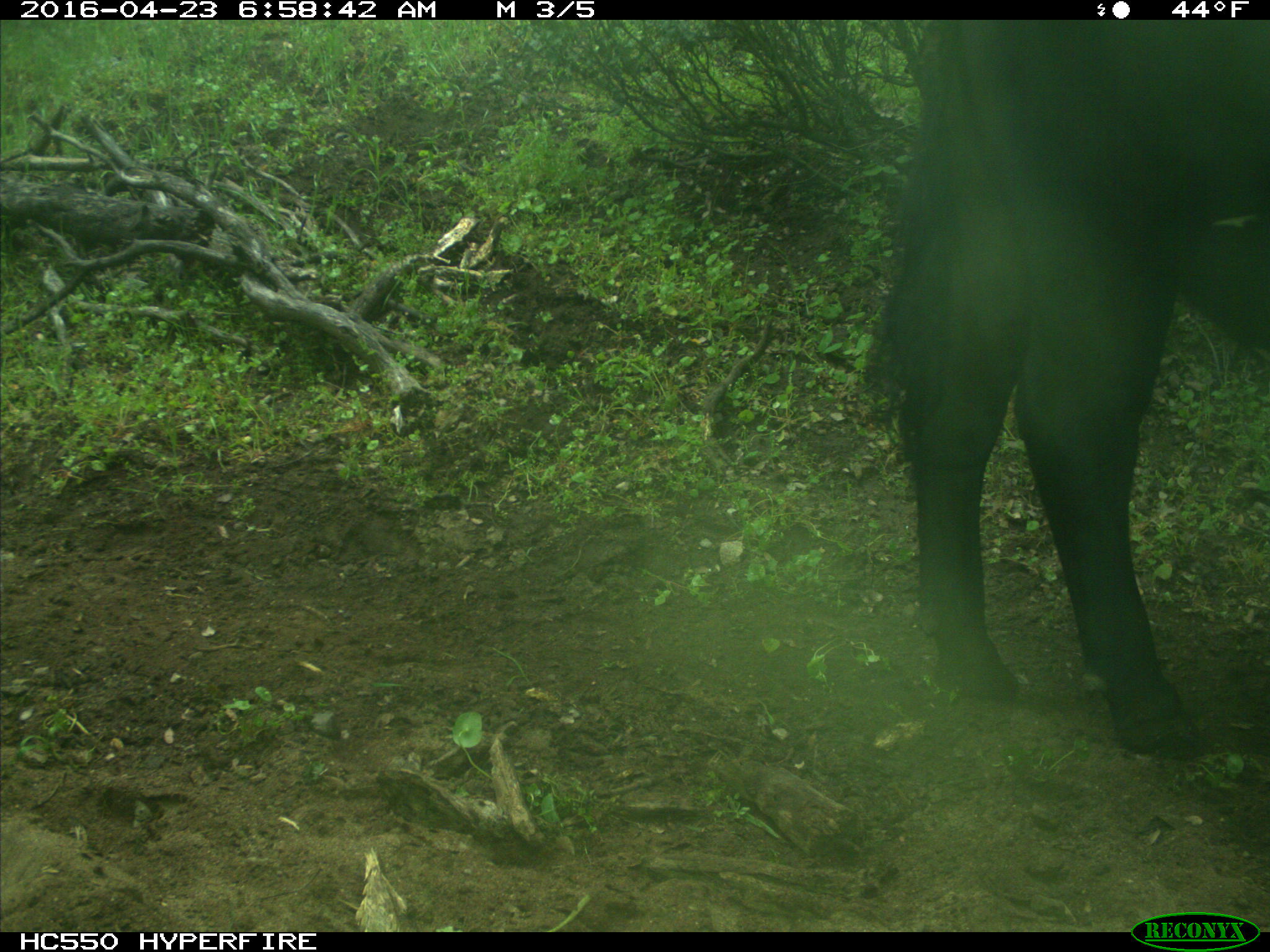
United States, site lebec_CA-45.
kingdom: Animalia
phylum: Chordata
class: Mammalia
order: Artiodactyla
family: Bovidae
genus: Bos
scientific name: Bos taurus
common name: domestic cow